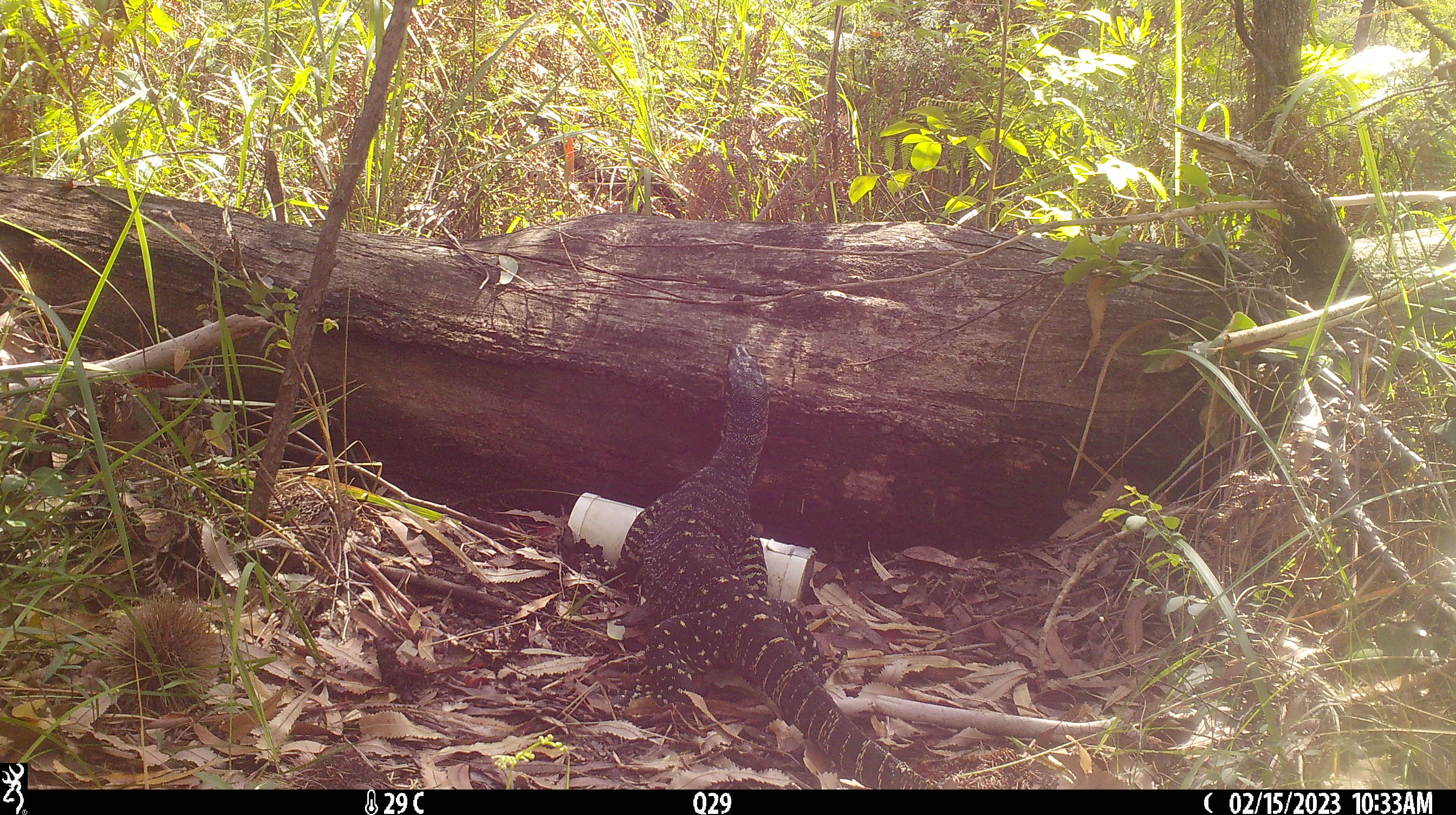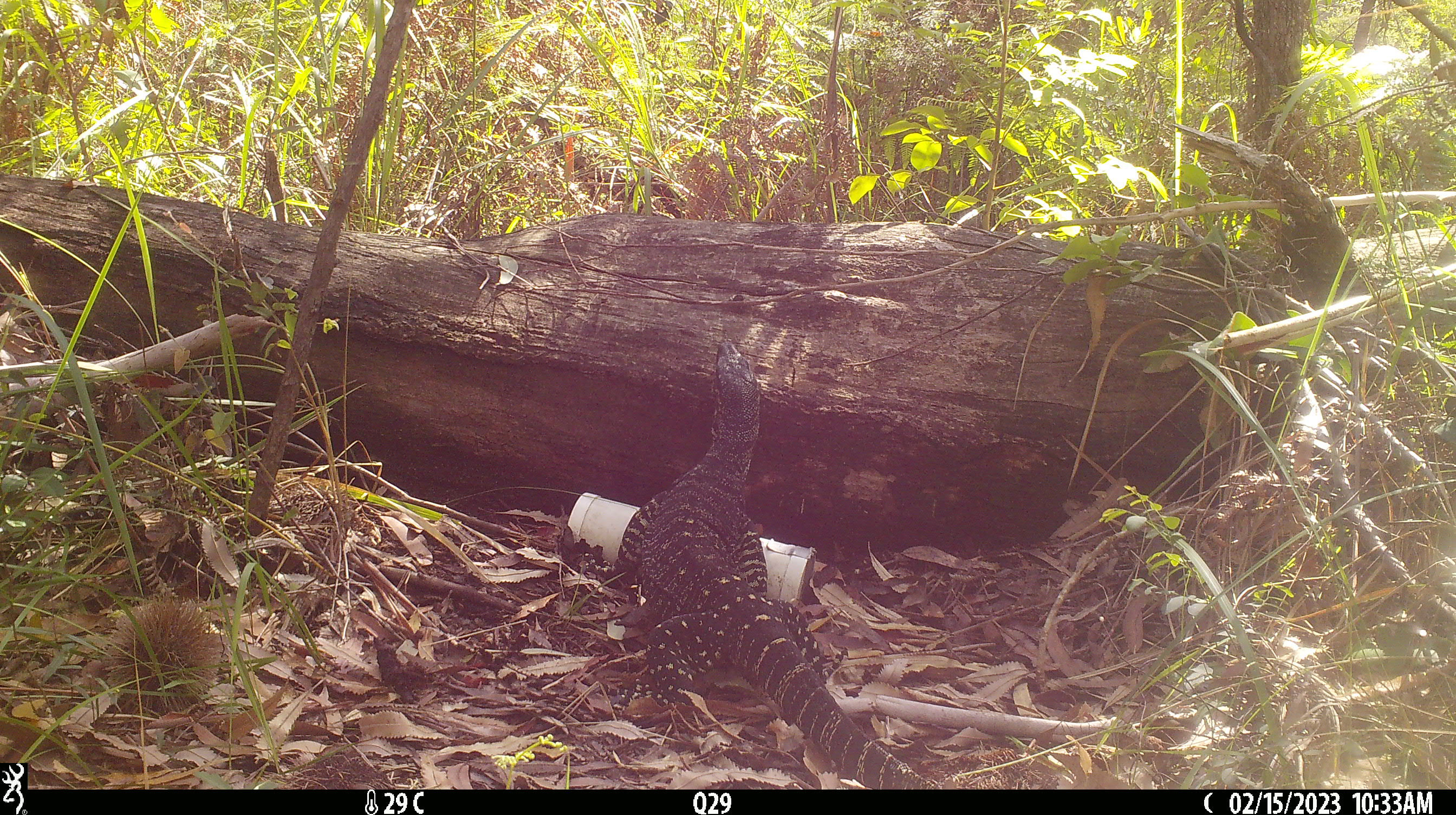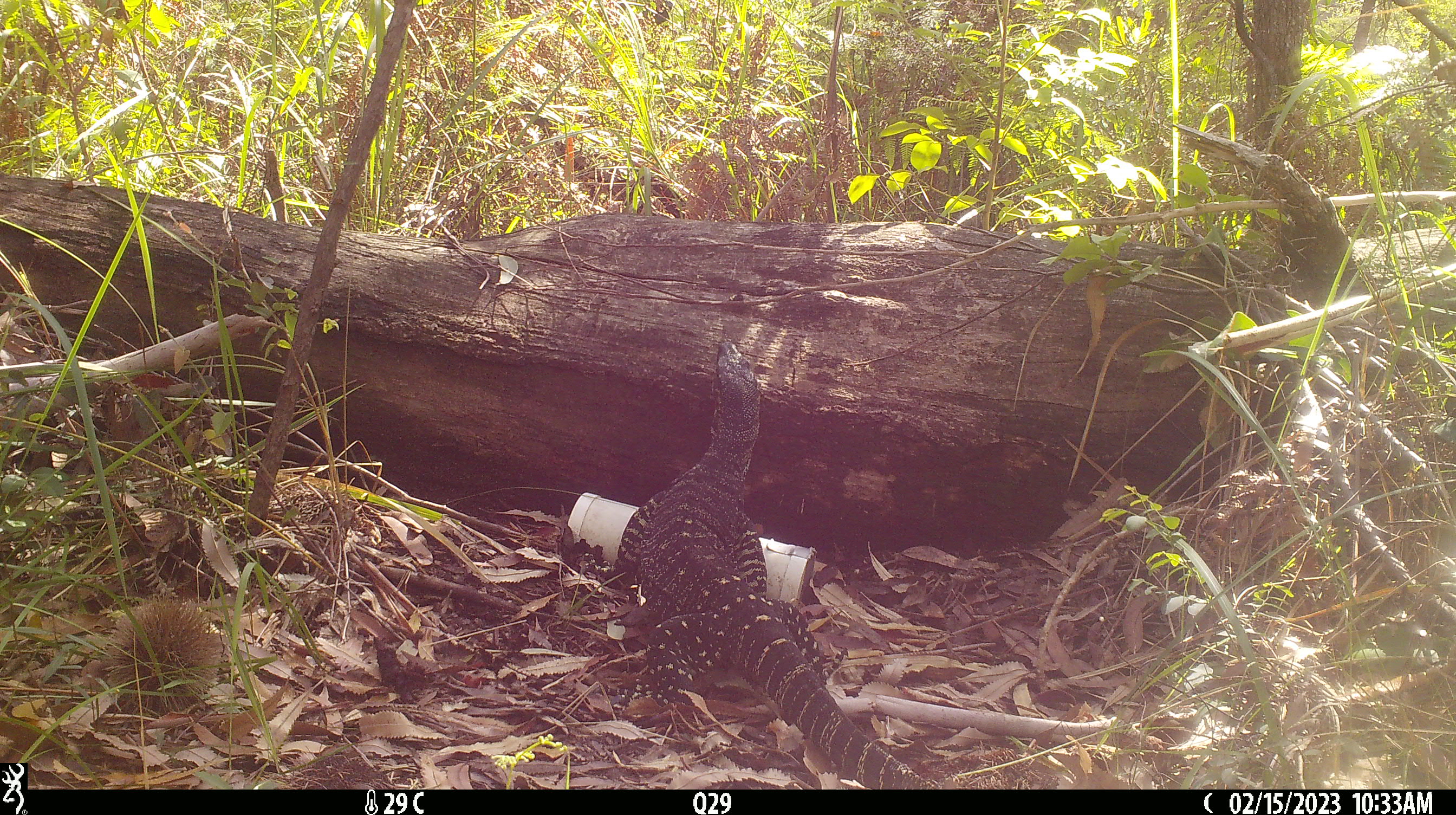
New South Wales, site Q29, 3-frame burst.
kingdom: Animalia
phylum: Chordata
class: Reptilia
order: Squamata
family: Varanidae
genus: Varanus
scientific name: Varanus varius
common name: lace monitor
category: goanna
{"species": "goanna (lace monitor) (Varanus varius)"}